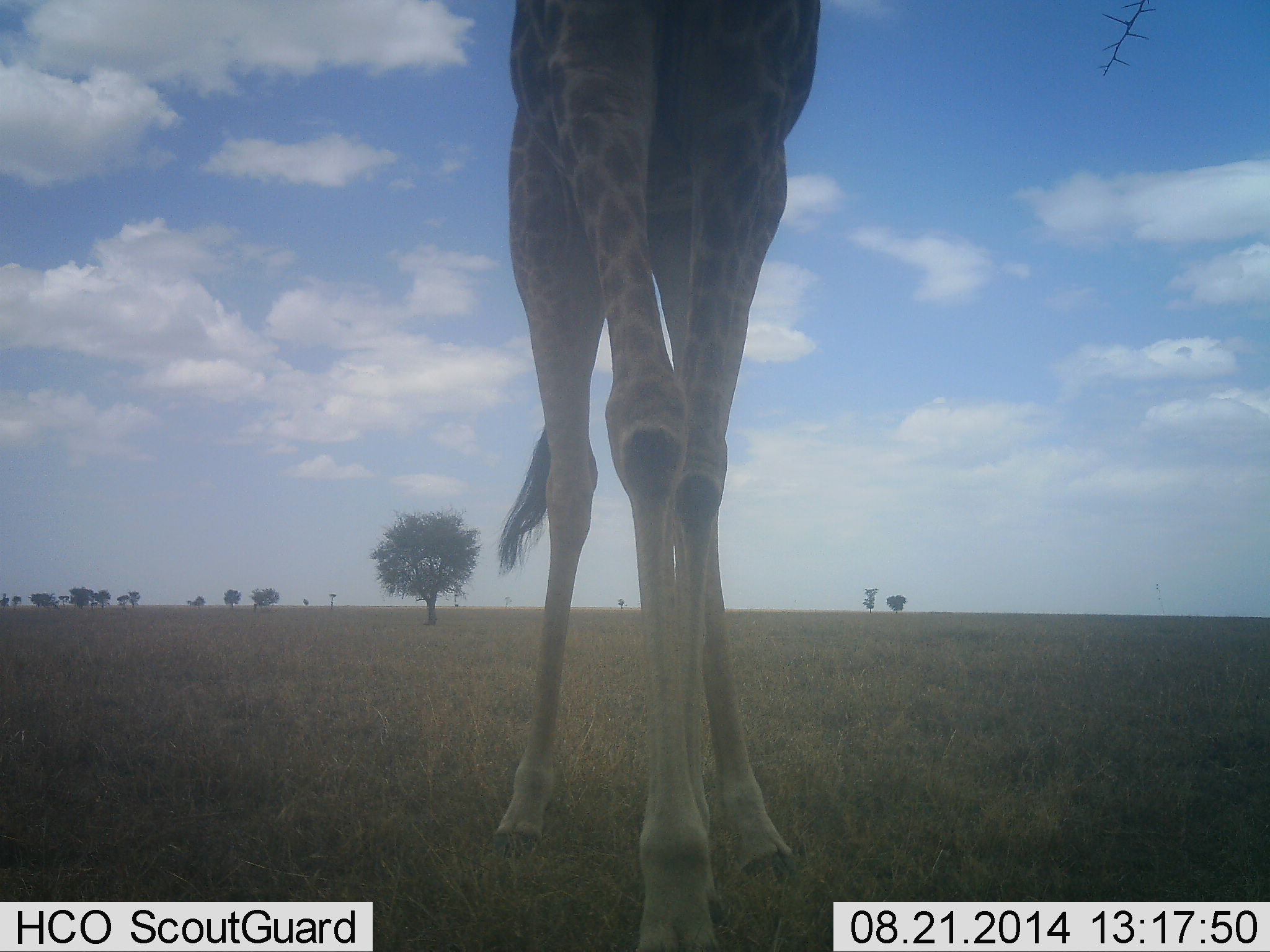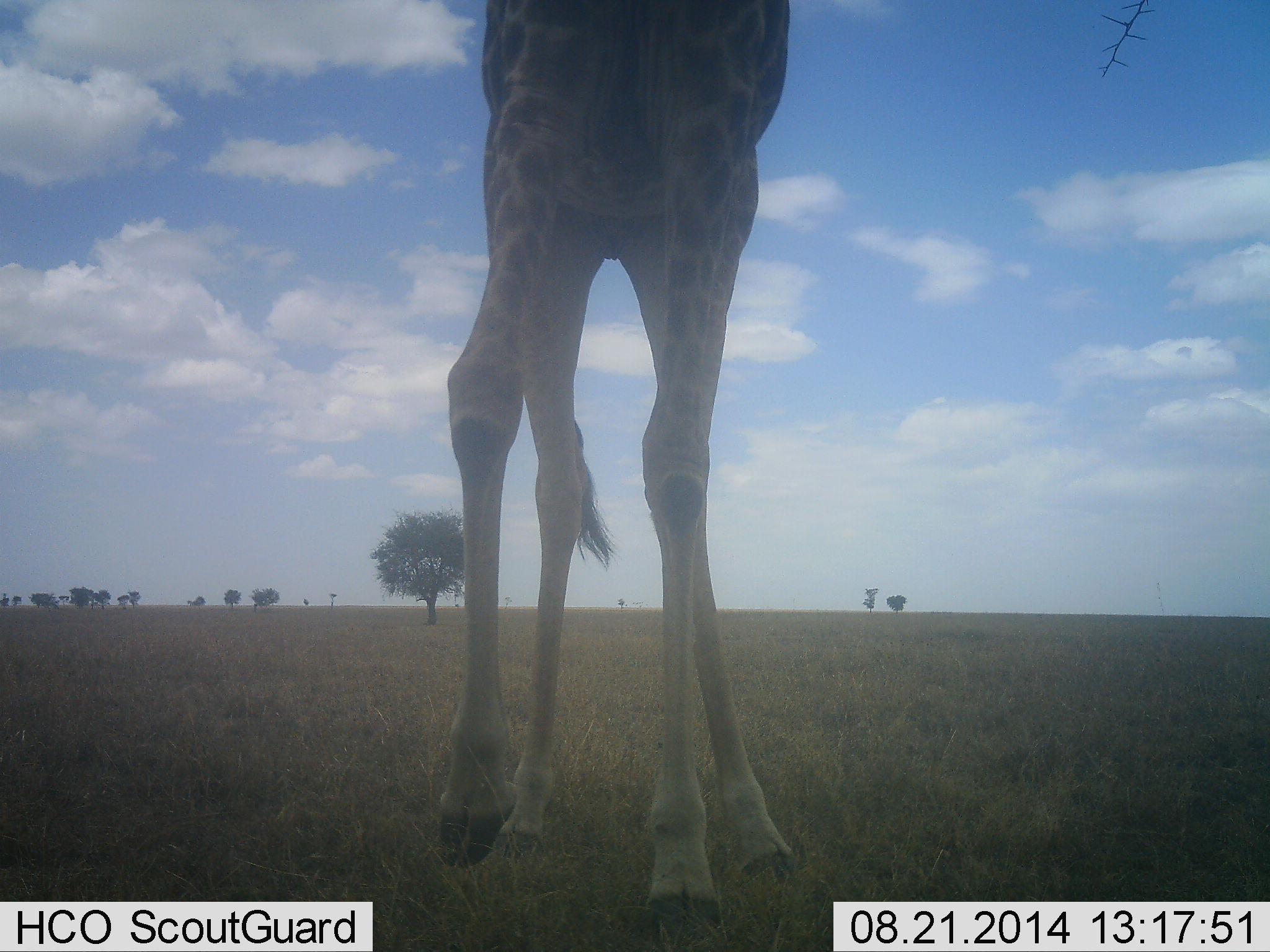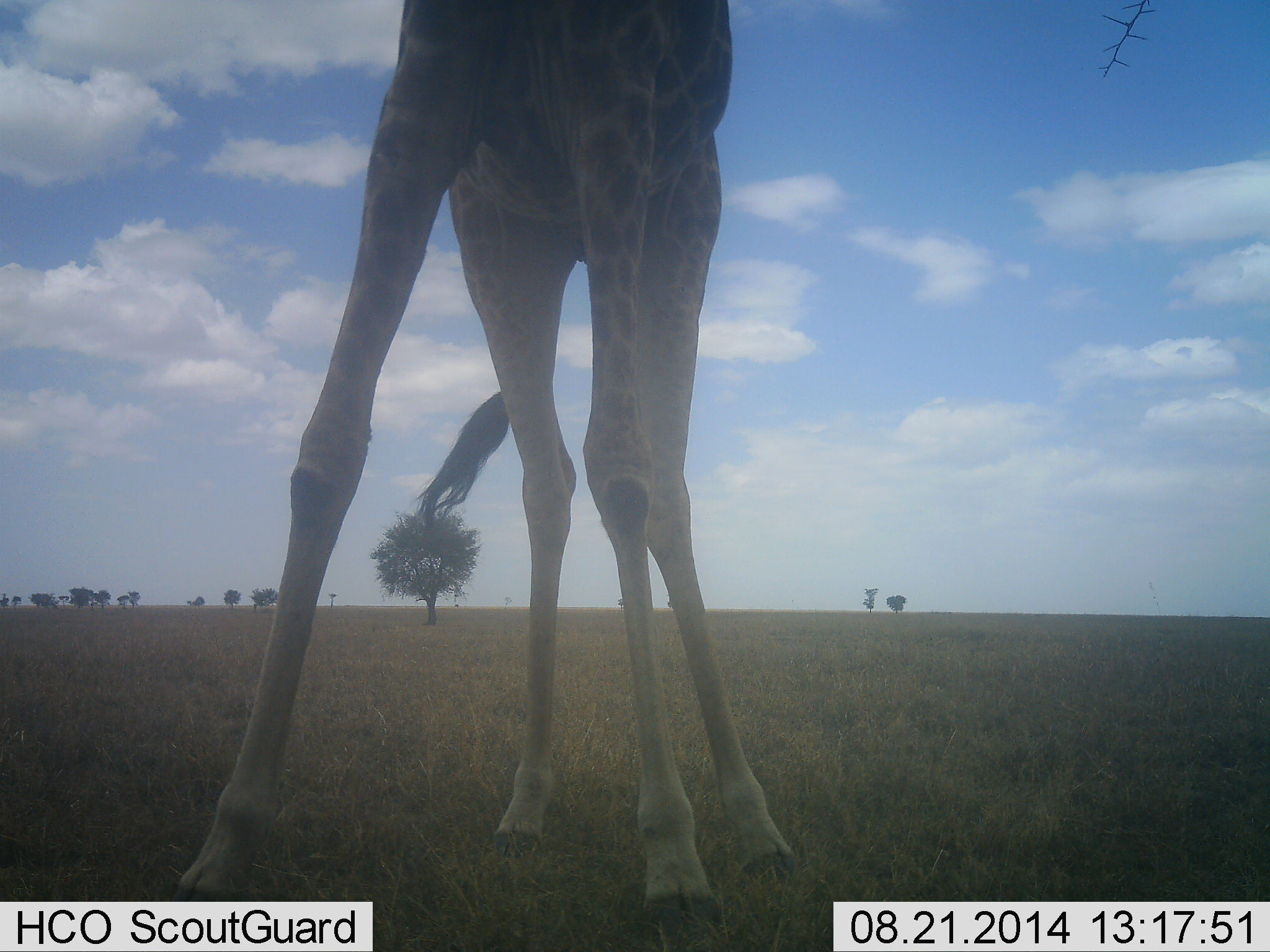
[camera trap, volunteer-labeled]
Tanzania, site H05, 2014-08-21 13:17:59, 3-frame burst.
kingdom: Animalia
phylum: Chordata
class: Mammalia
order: Artiodactyla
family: Giraffidae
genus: Giraffa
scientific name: Giraffa camelopardalis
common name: giraffe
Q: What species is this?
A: Giraffe (Giraffa camelopardalis).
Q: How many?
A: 1.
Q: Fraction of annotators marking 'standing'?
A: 60%.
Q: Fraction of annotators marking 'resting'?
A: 0%.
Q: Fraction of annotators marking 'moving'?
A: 40%.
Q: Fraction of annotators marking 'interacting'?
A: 0%.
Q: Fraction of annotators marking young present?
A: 0%.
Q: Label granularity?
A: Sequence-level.